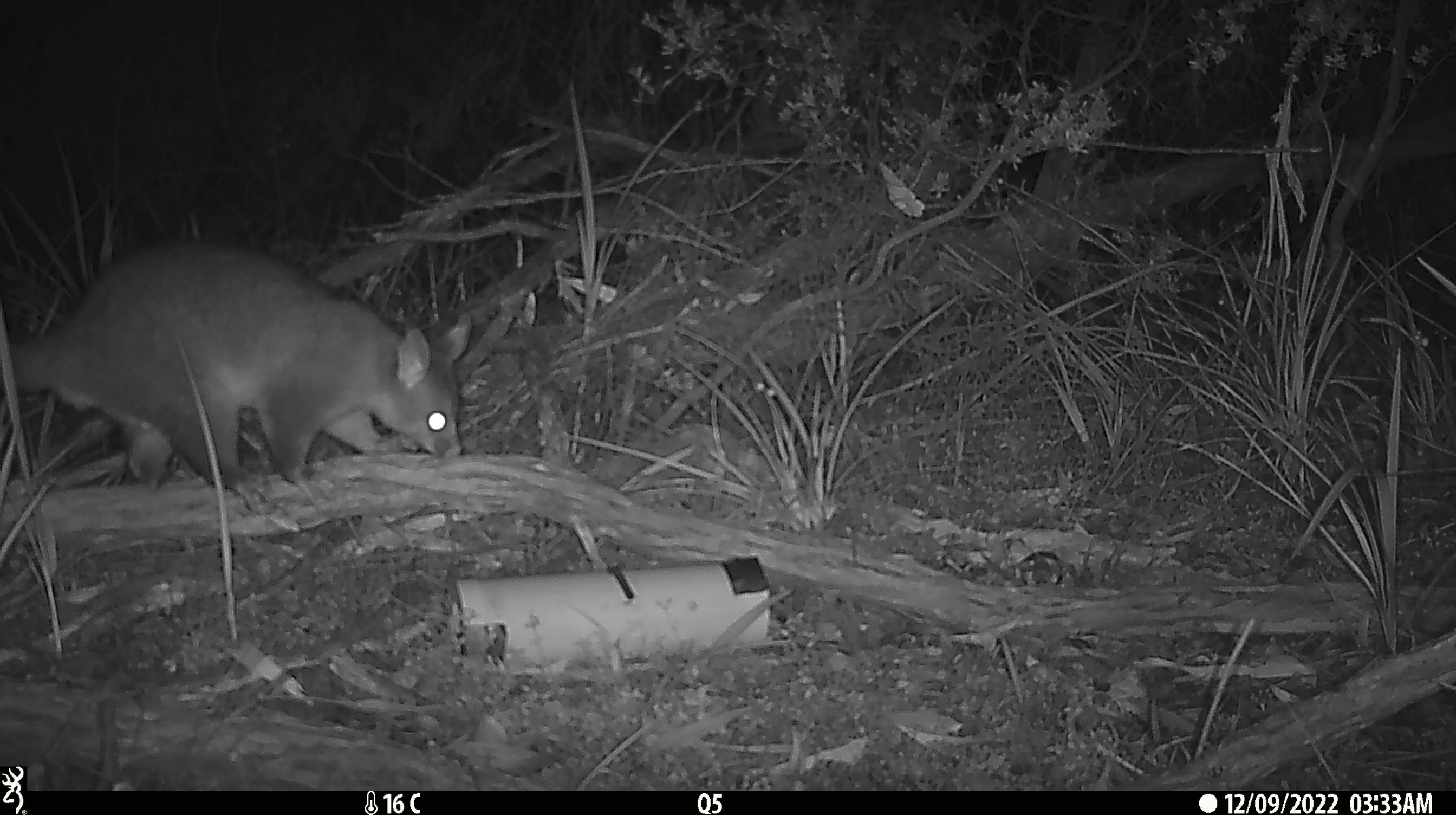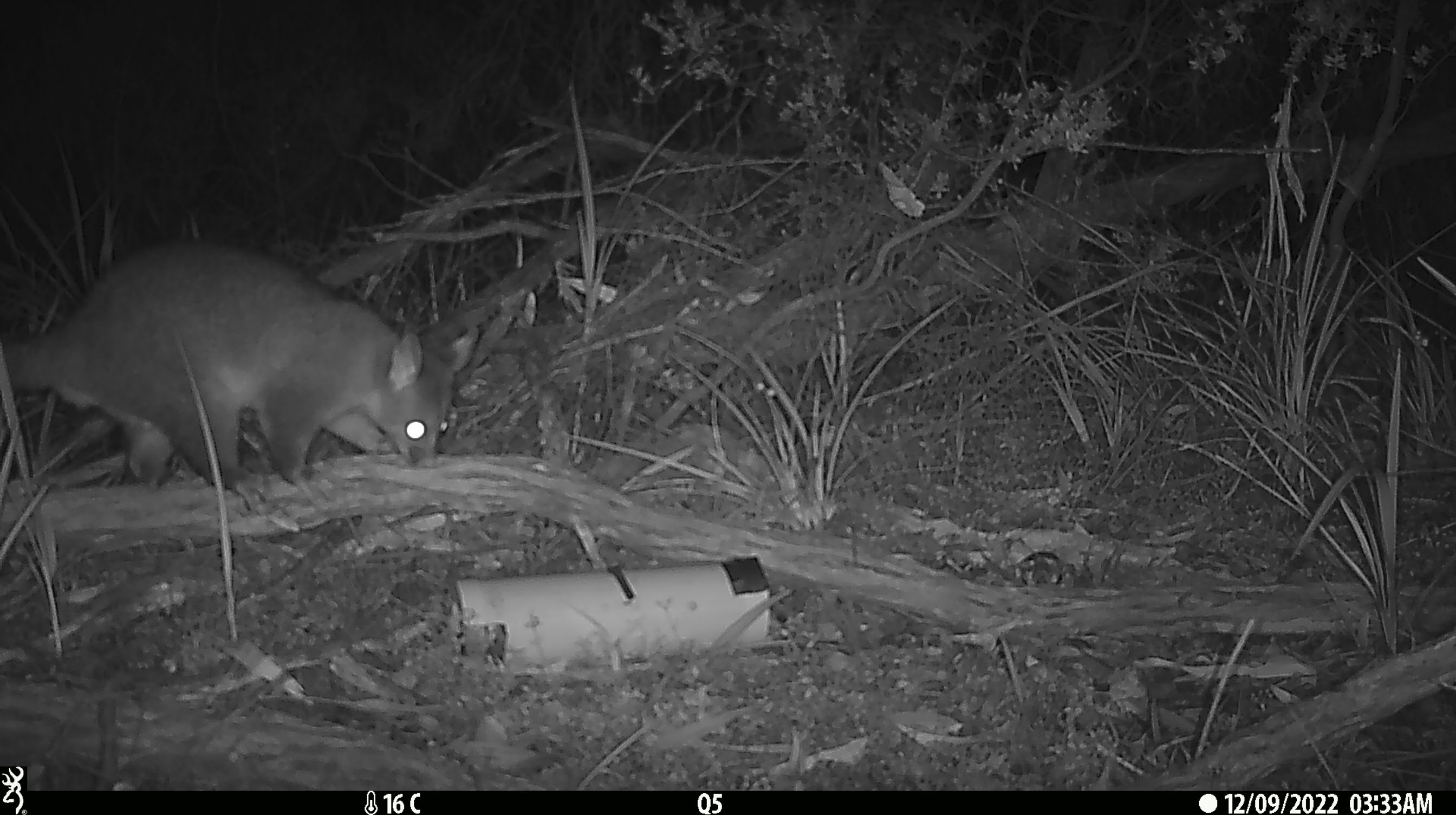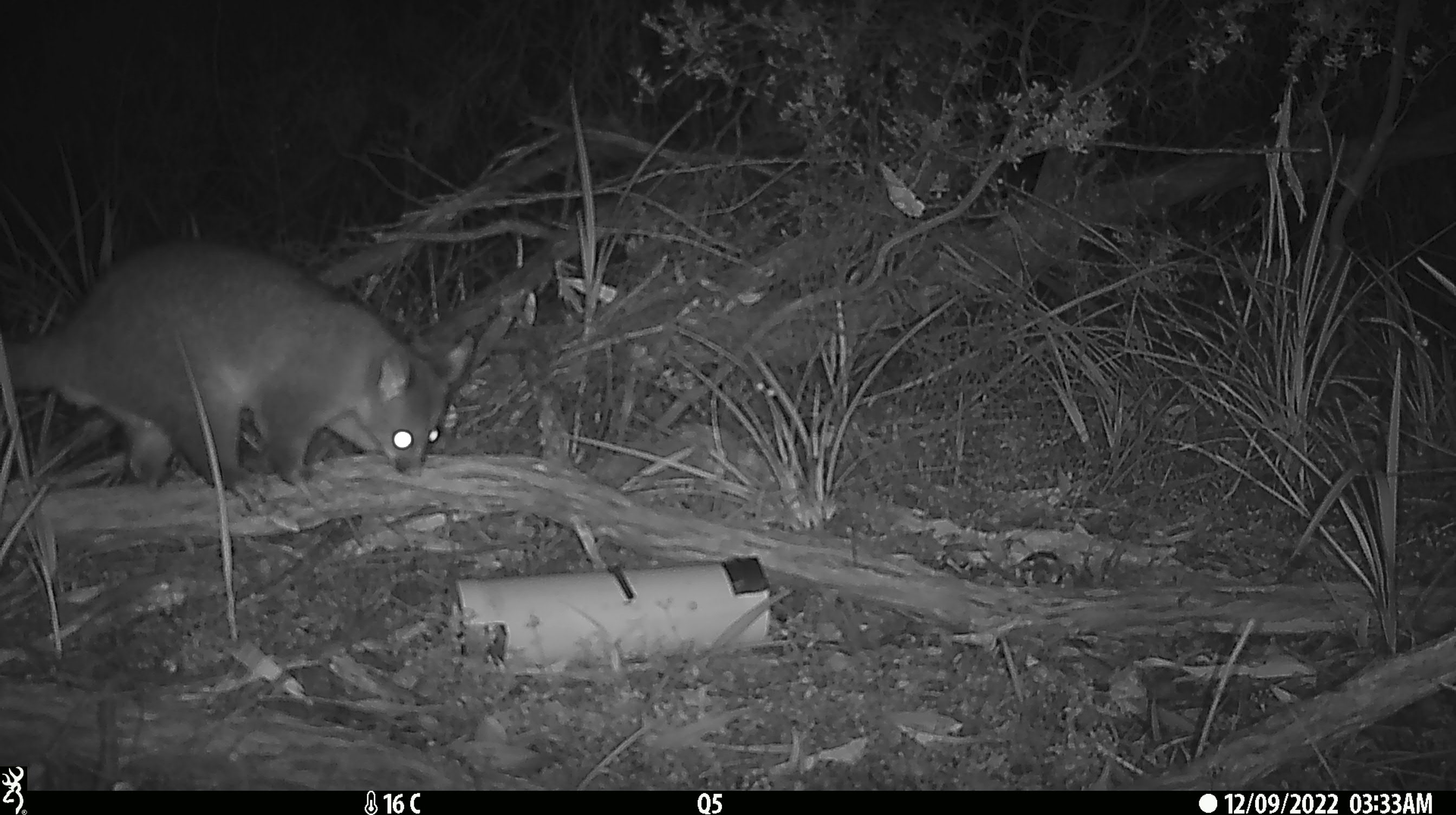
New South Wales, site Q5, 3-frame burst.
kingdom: Animalia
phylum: Chordata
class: Mammalia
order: Diprotodontia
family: Phalangeridae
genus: Trichosurus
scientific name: Trichosurus vulpecula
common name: common brushtail possum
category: possum